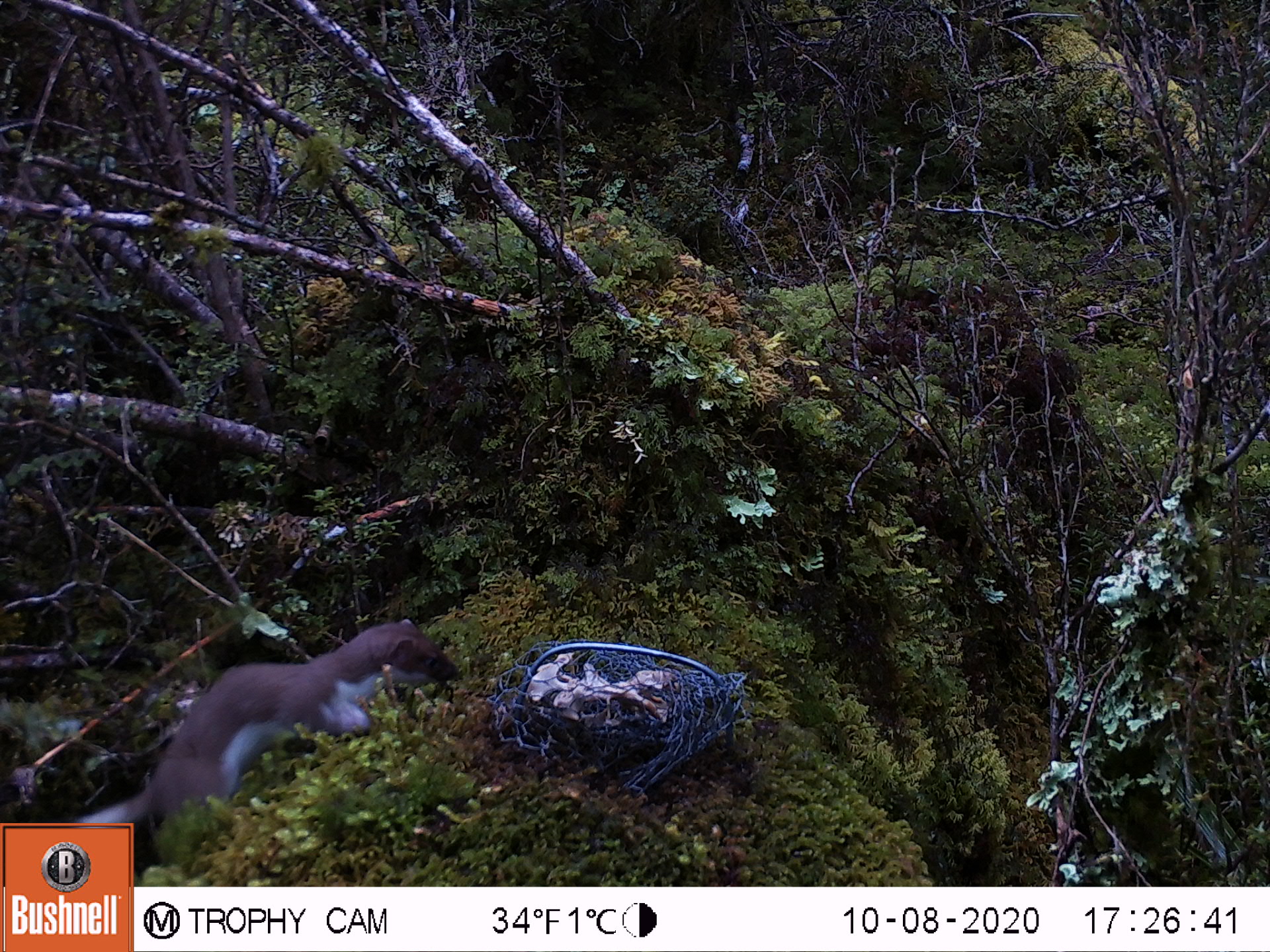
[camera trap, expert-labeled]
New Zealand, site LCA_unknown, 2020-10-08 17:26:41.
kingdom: Animalia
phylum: Chordata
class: Mammalia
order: Carnivora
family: Mustelidae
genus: Mustela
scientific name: Mustela erminea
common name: stoat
Stoat (Mustela erminea).